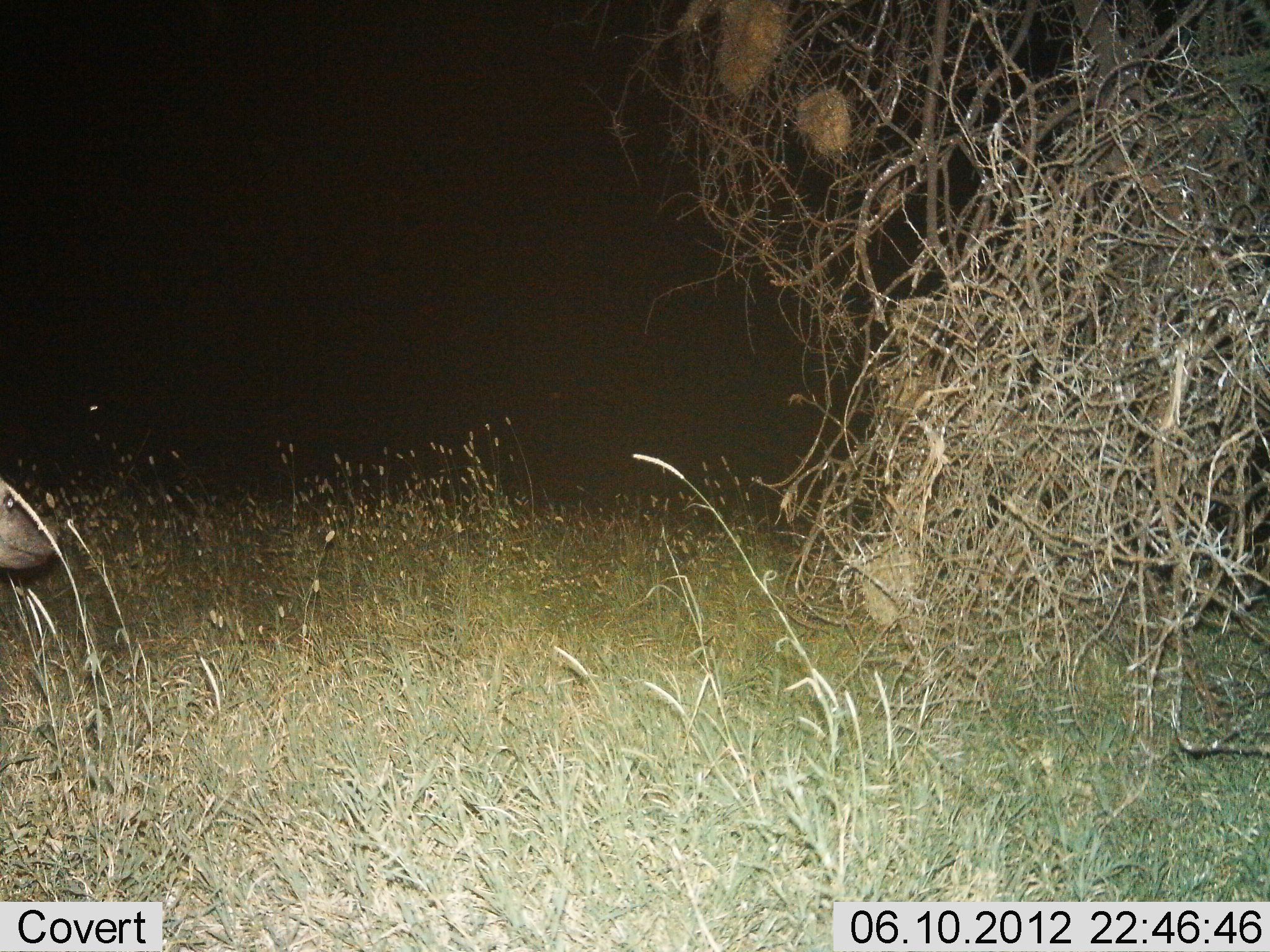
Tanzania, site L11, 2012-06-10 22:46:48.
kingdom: Animalia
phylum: Chordata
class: Mammalia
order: Carnivora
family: Hyaenidae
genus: Crocuta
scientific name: Crocuta crocuta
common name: spotted hyena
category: hyenaspotted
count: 1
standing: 50%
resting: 0%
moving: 50%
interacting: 0%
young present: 0%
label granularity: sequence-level